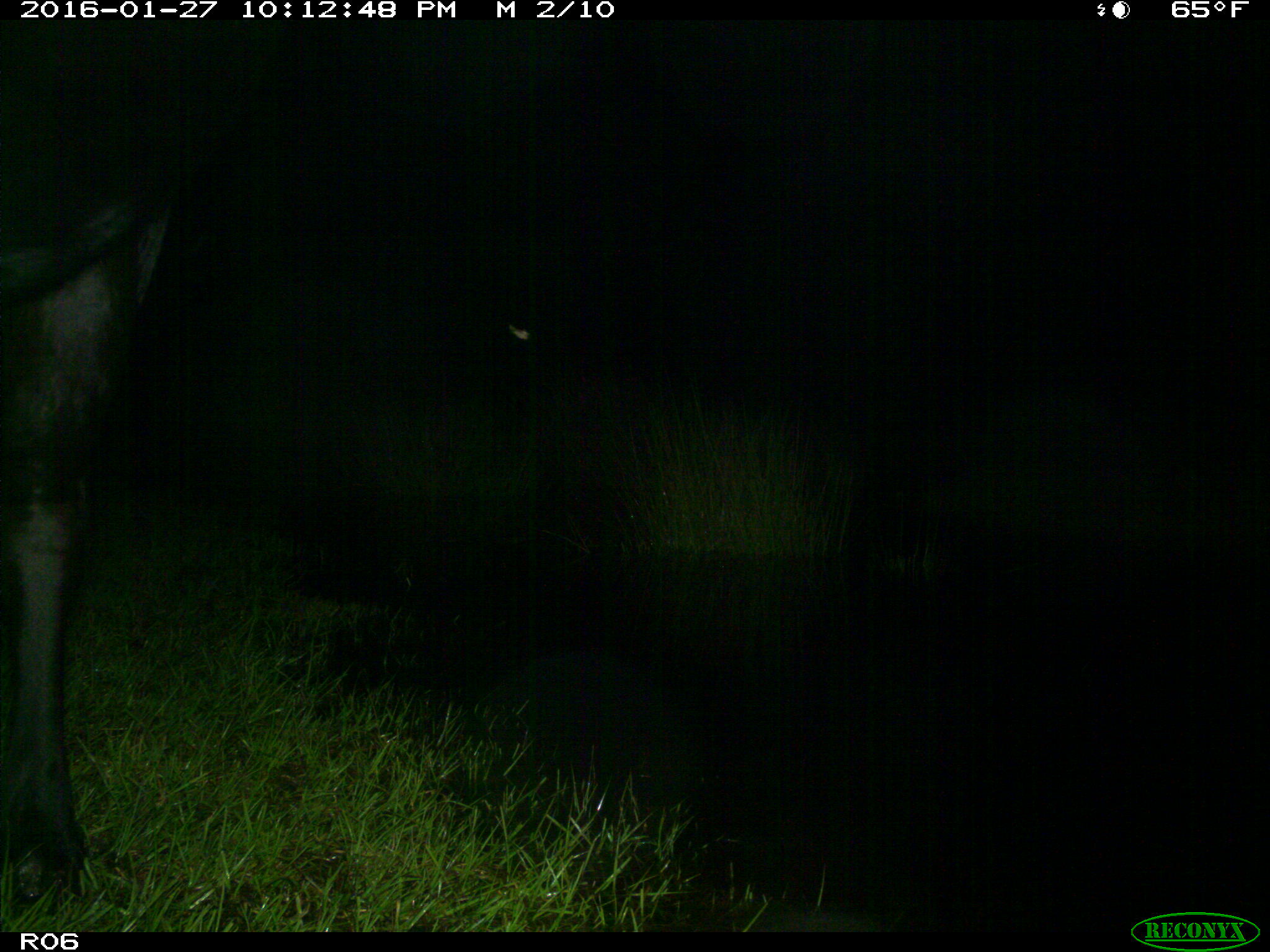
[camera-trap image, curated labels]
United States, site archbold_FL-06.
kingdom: Animalia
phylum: Chordata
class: Mammalia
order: Artiodactyla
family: Bovidae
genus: Bos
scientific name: Bos taurus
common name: domestic cow